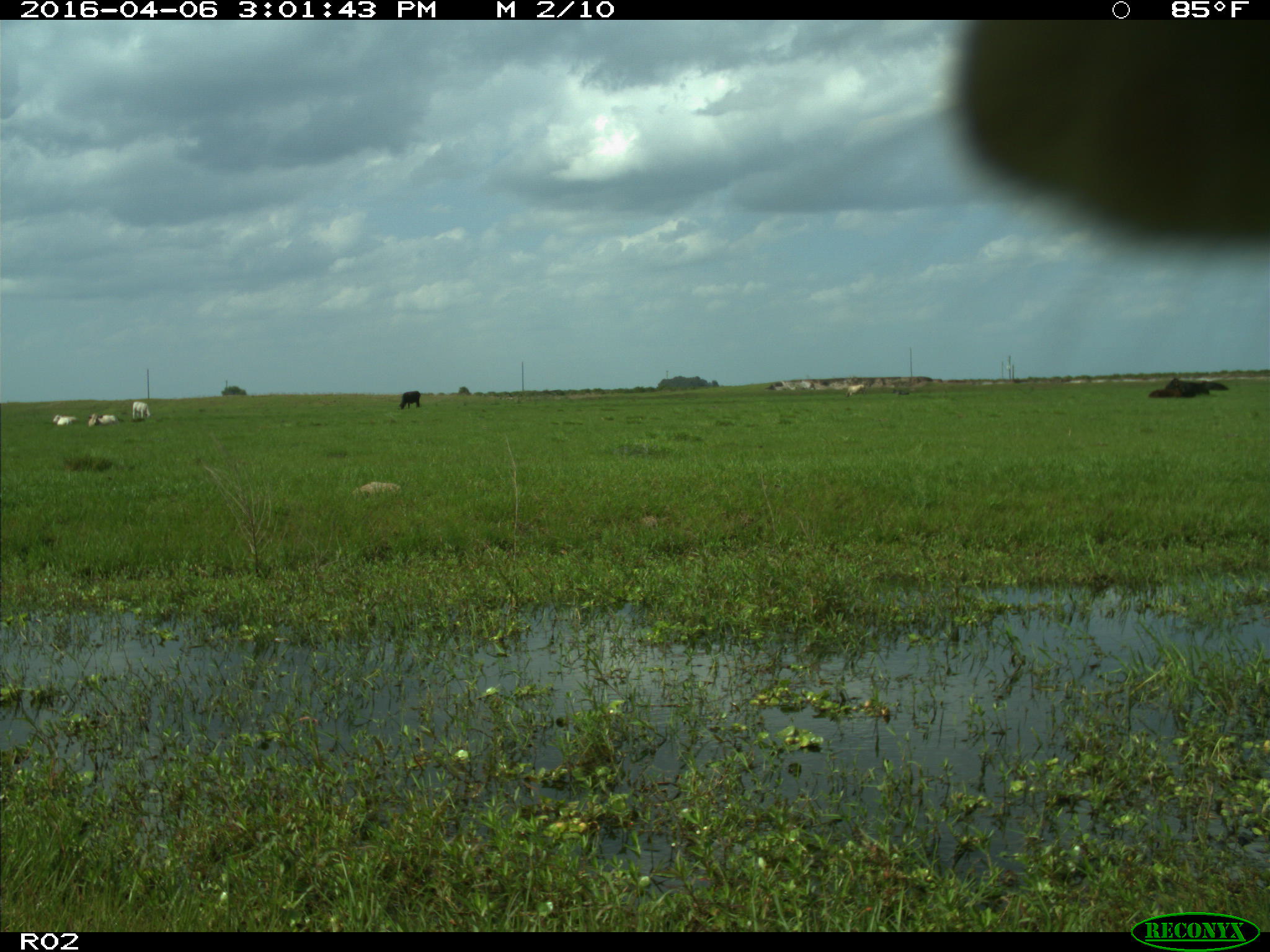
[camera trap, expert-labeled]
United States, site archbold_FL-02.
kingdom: Animalia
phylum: Chordata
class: Mammalia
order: Artiodactyla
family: Bovidae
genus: Bos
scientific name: Bos taurus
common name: domestic cow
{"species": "Bos taurus (domestic cow)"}